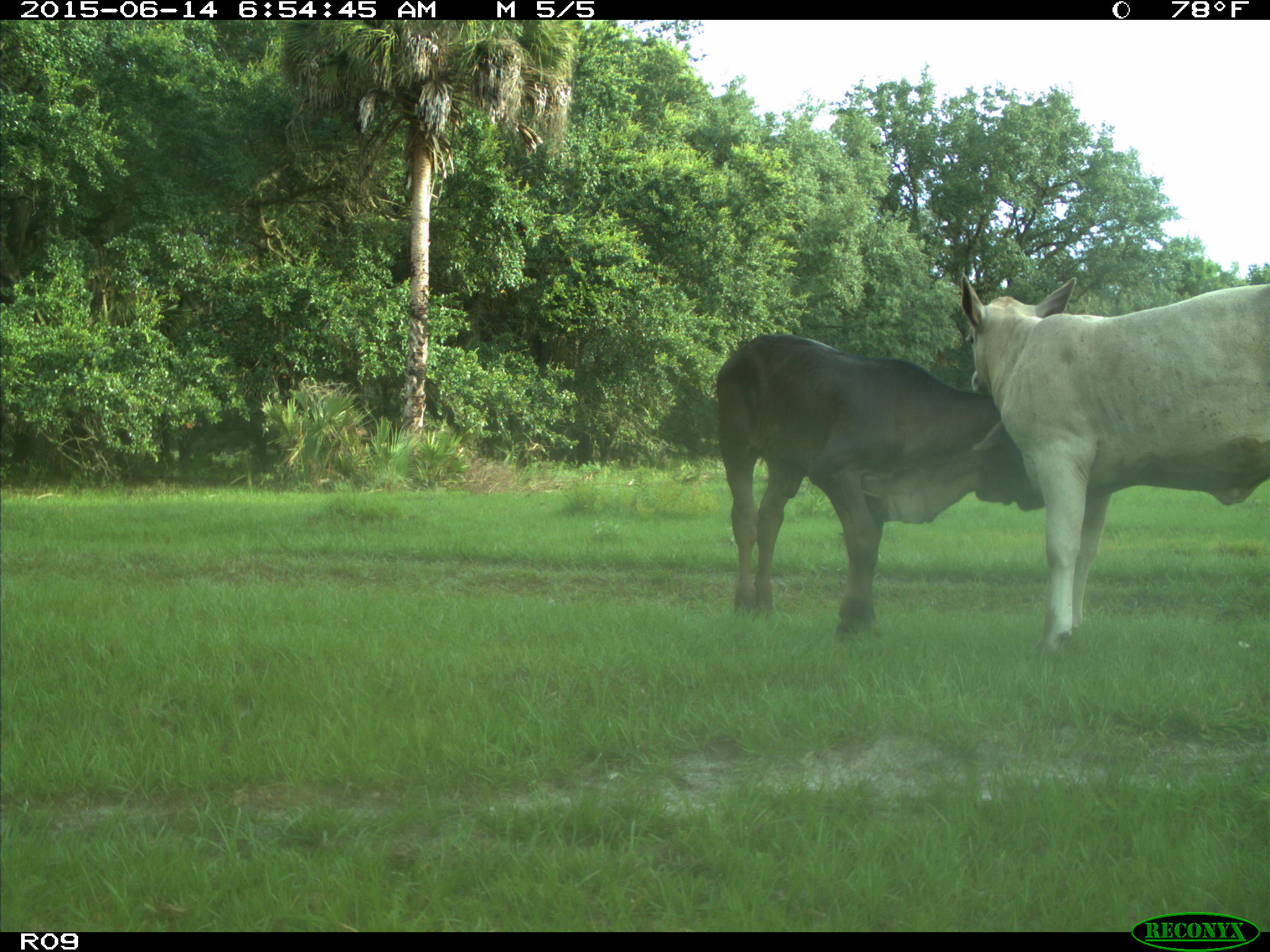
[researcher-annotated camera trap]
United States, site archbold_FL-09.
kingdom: Animalia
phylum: Chordata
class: Mammalia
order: Artiodactyla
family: Bovidae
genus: Bos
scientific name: Bos taurus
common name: domestic cow